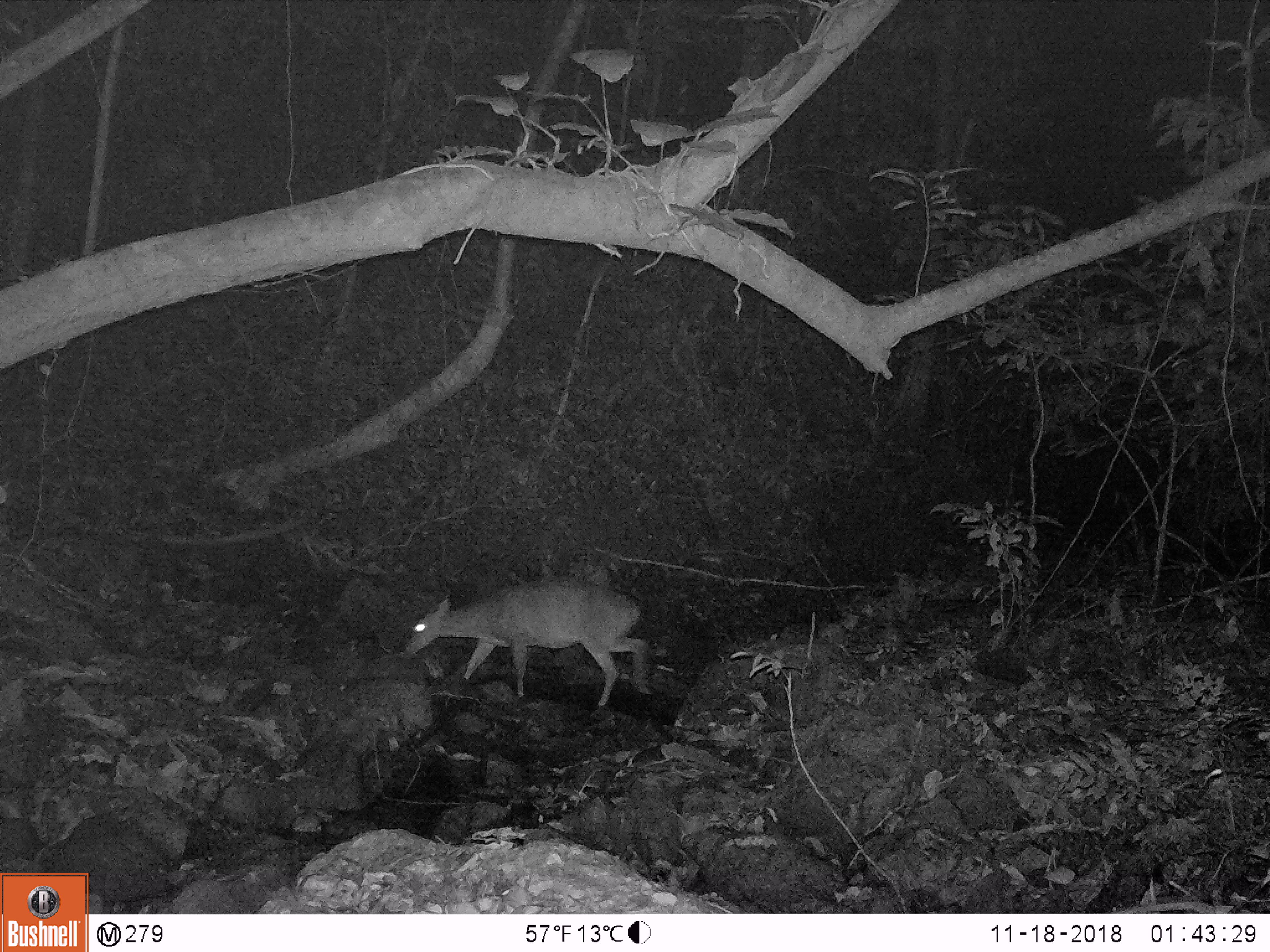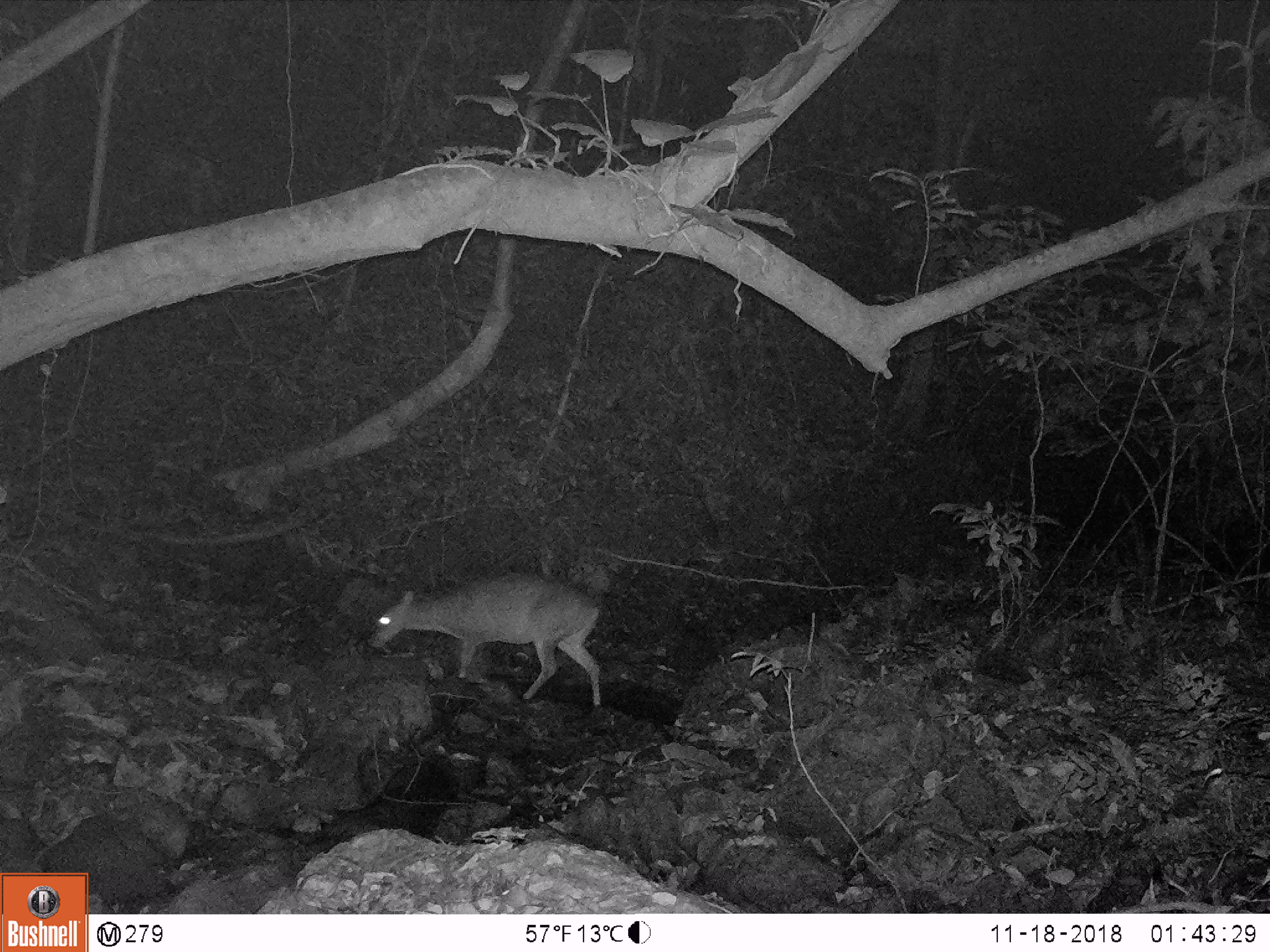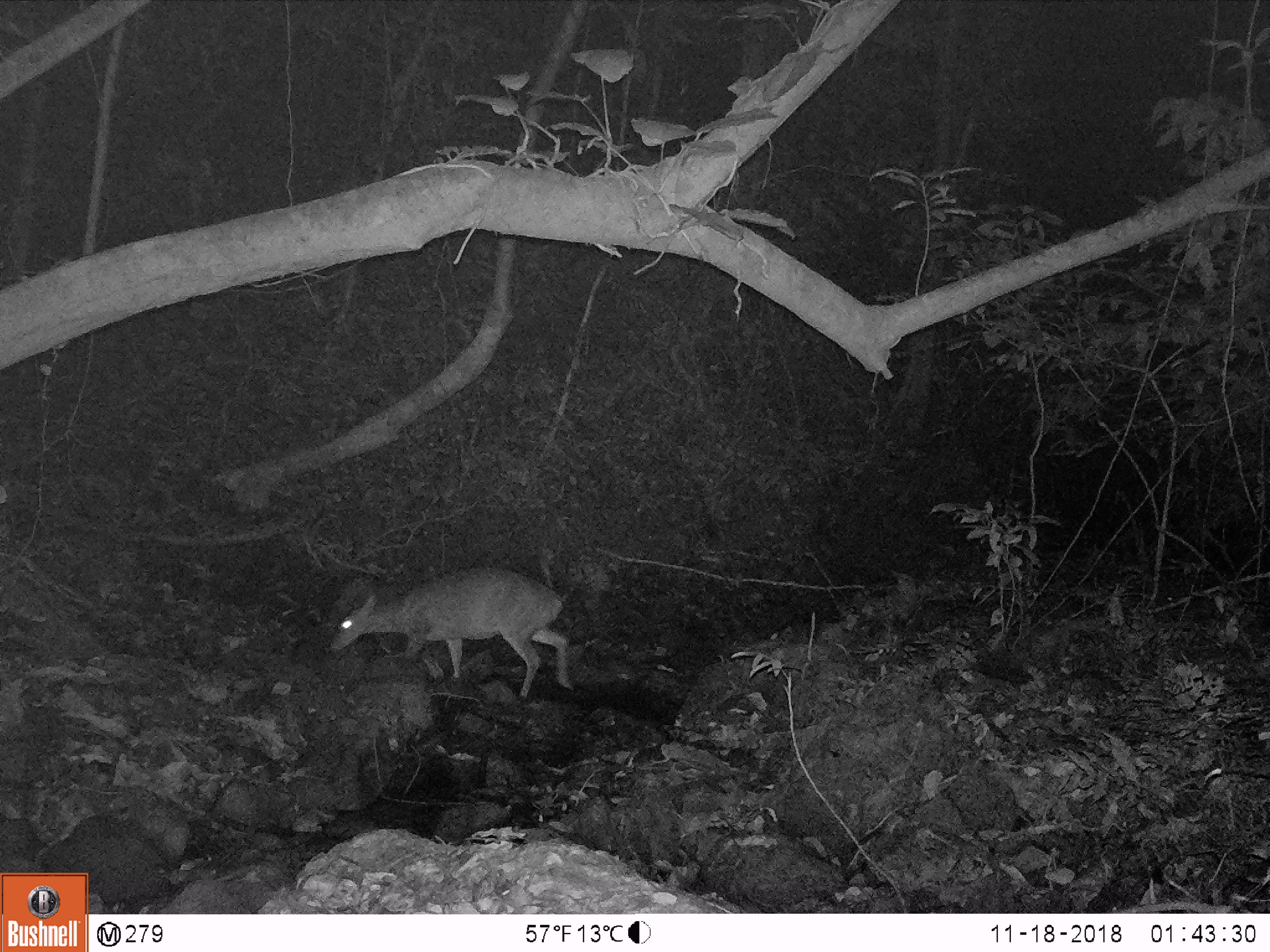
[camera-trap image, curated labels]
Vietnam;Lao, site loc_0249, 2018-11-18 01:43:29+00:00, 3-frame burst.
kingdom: Animalia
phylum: Chordata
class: Mammalia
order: Artiodactyla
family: Cervidae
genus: Muntiacus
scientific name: Muntiacus vuquangensis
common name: large-antlered muntjac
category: large antlered muntjac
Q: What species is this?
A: Large antlered muntjac (large-antlered muntjac) (Muntiacus vuquangensis).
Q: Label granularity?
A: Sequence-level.